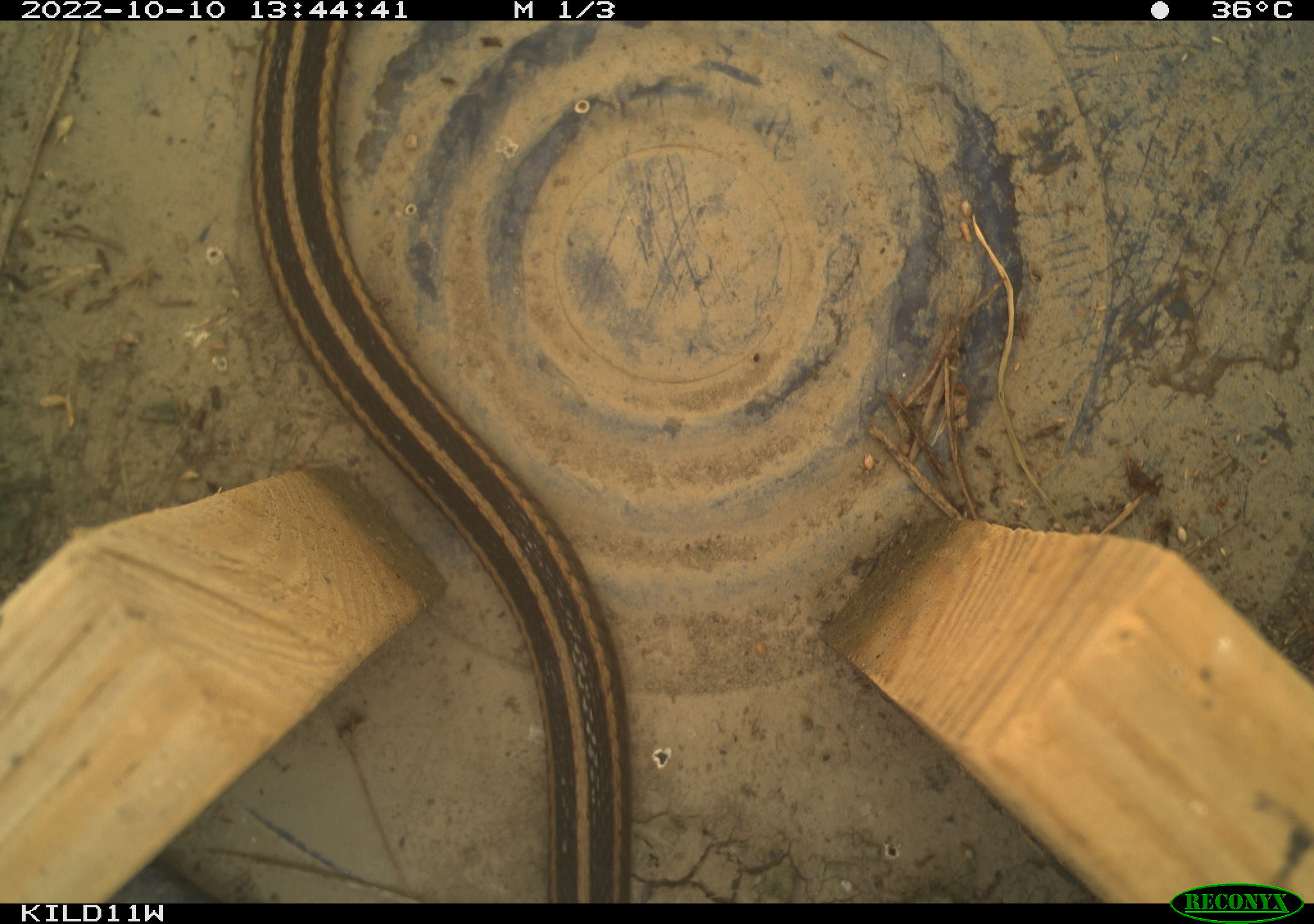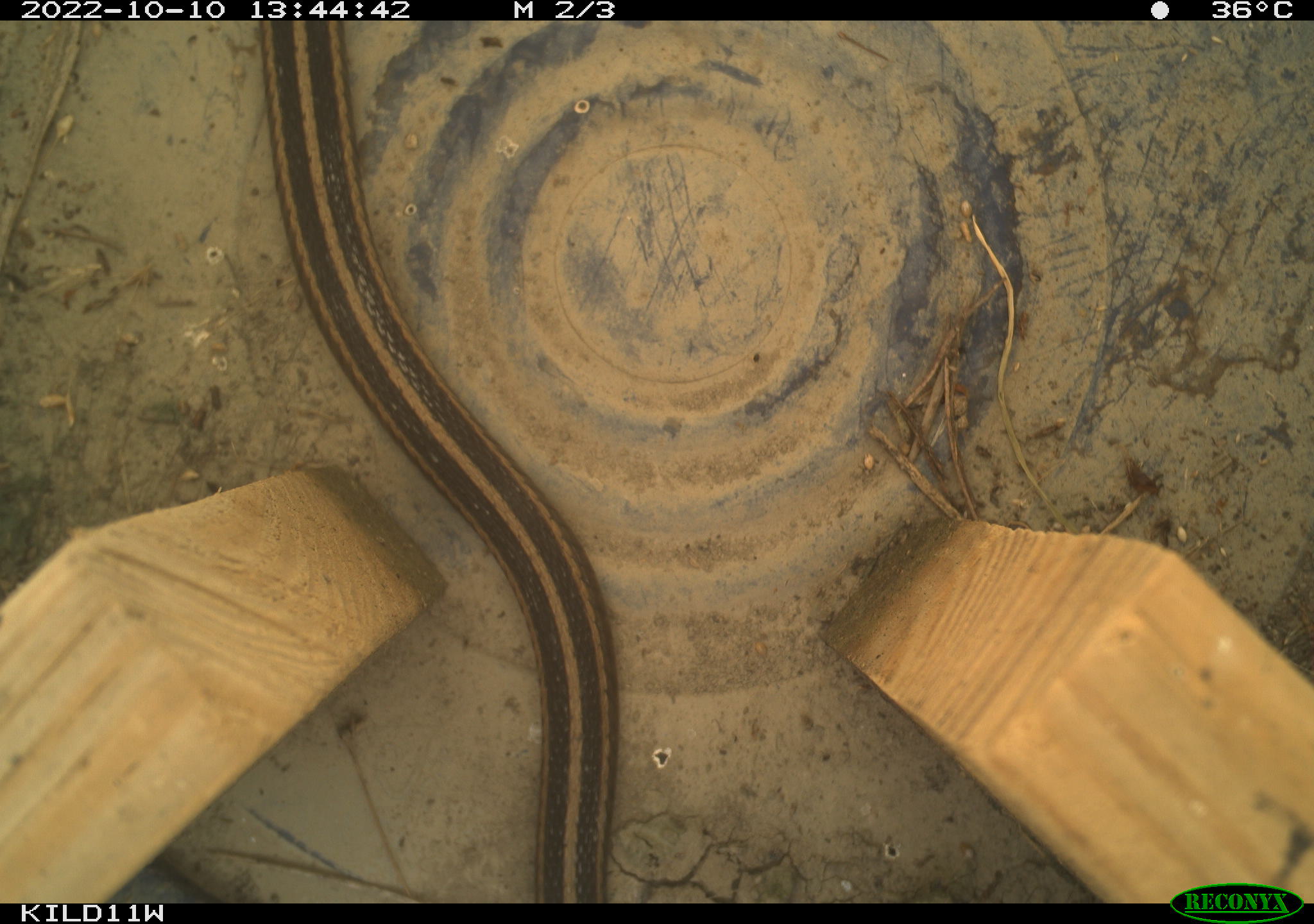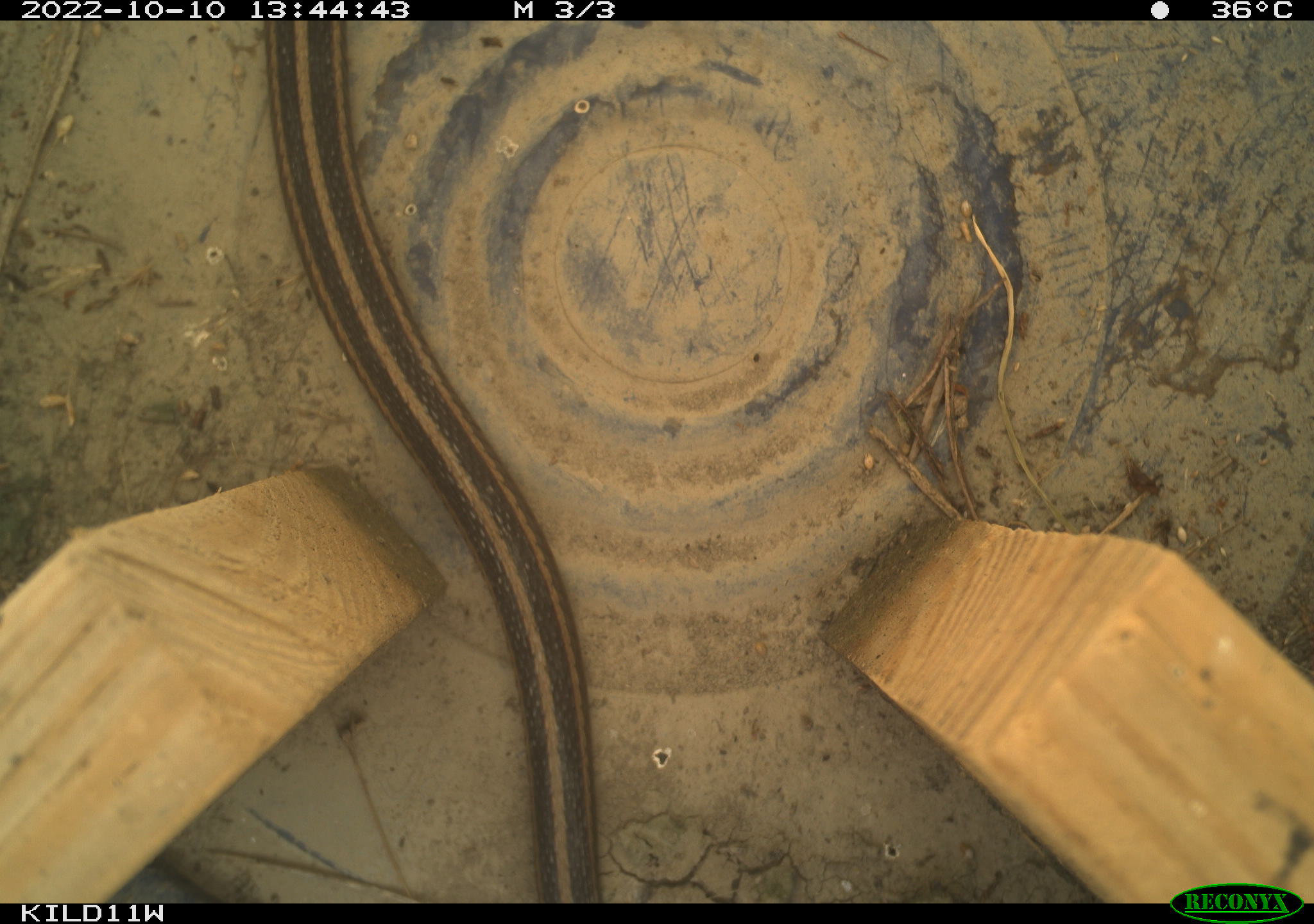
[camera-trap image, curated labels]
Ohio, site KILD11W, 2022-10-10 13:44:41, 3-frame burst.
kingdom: Animalia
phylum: Chordata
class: Reptilia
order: Squamata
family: Colubridae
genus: Thamnophis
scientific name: Thamnophis sirtalis sirtalis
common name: eastern gartersnake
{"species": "eastern gartersnake (Thamnophis sirtalis sirtalis)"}